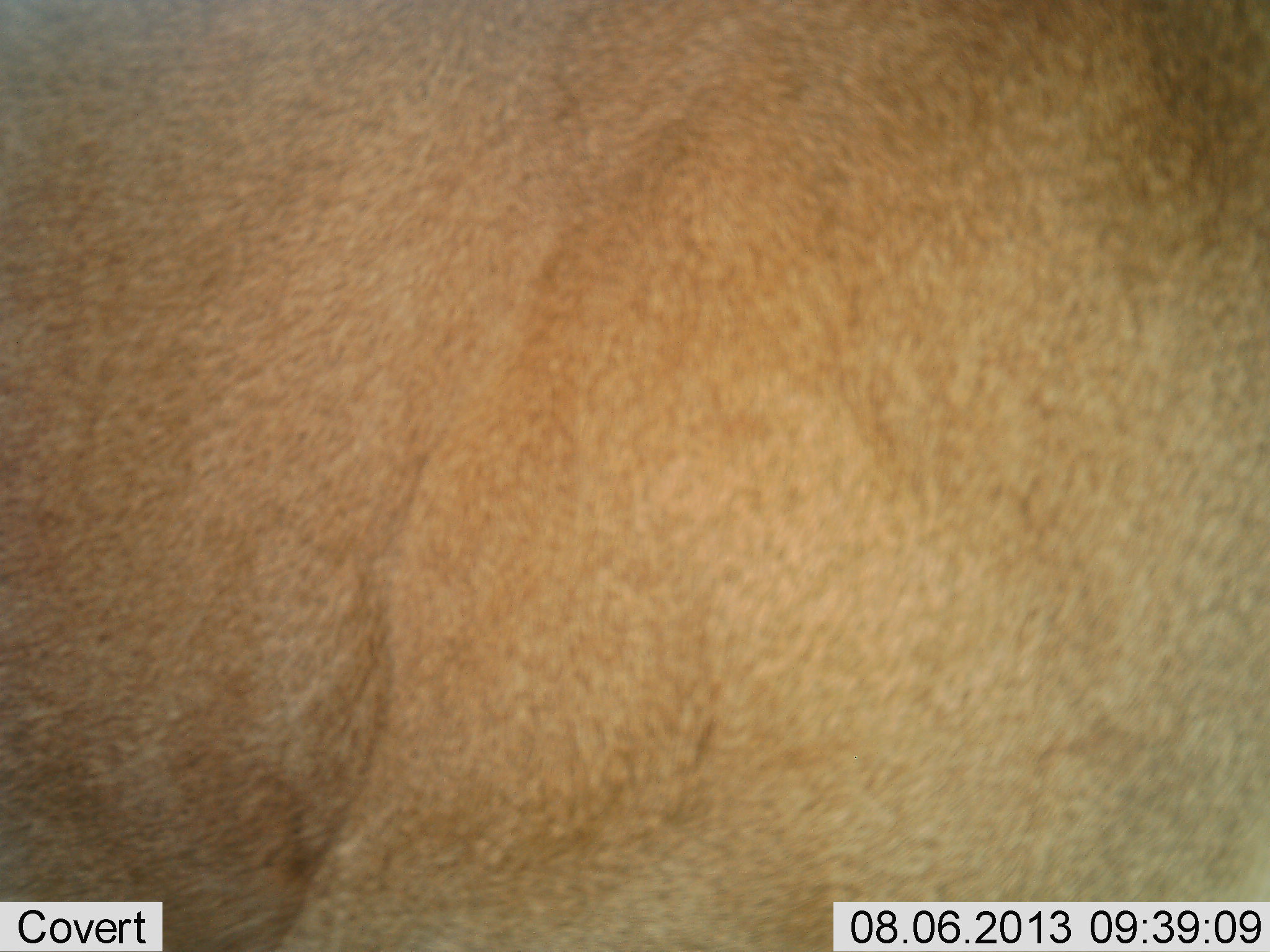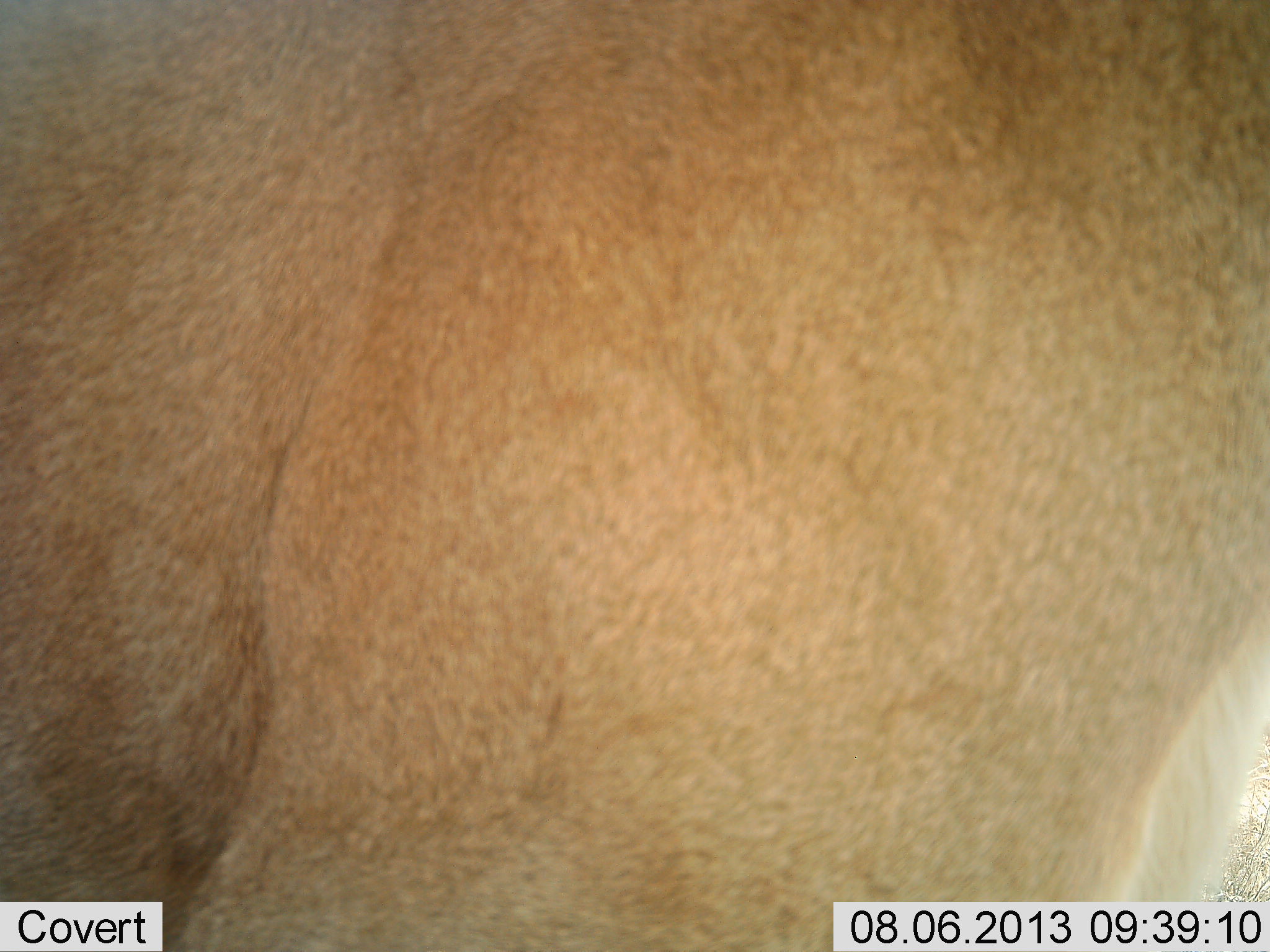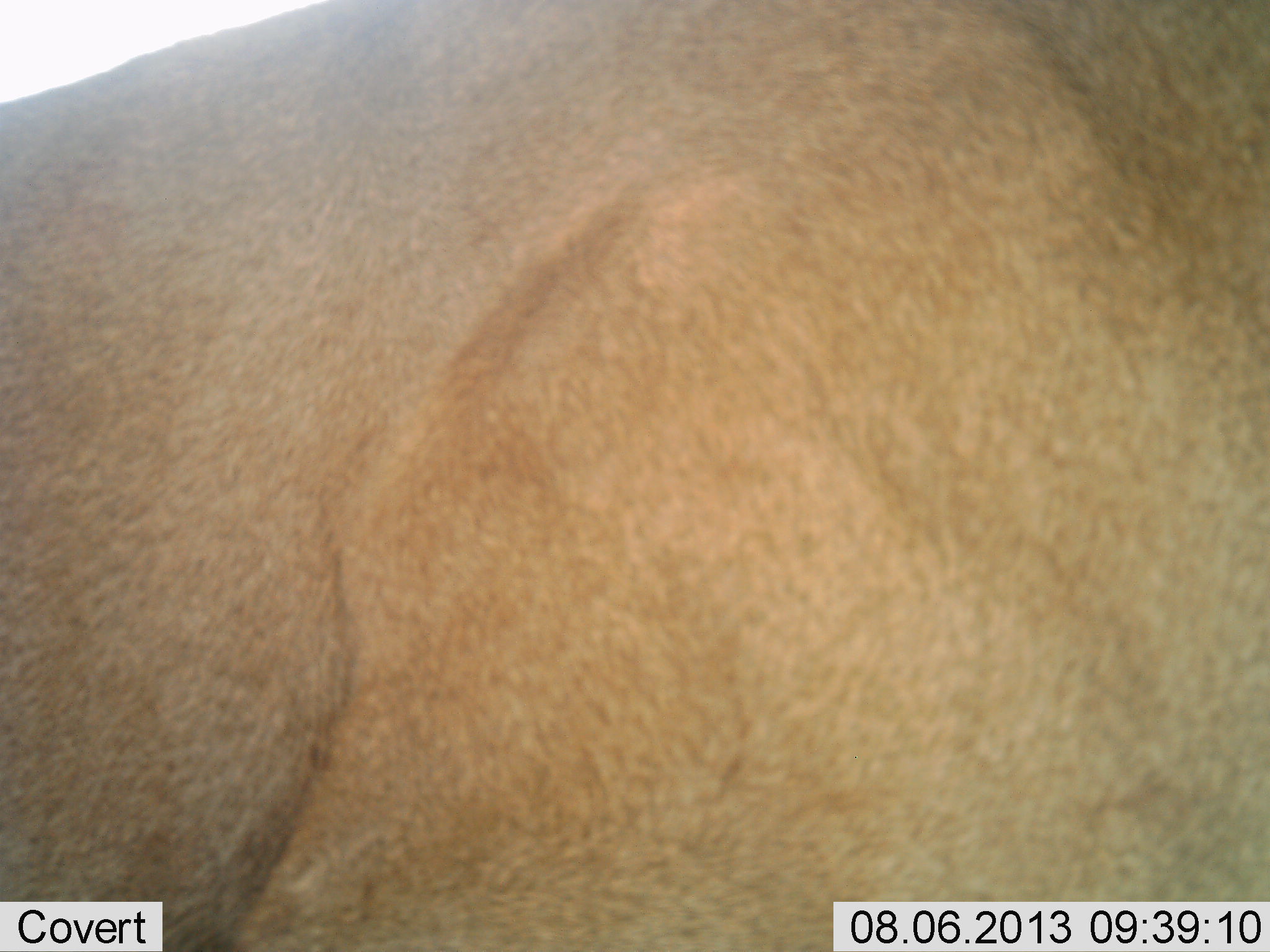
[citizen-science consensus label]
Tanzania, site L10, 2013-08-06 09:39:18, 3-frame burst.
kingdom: Animalia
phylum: Chordata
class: Mammalia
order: Carnivora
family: Felidae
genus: Panthera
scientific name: Panthera leo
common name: lion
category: lionfemale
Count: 1.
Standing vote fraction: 44%.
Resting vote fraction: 11%.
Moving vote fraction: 44%.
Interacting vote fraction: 0%.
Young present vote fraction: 0%.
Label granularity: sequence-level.